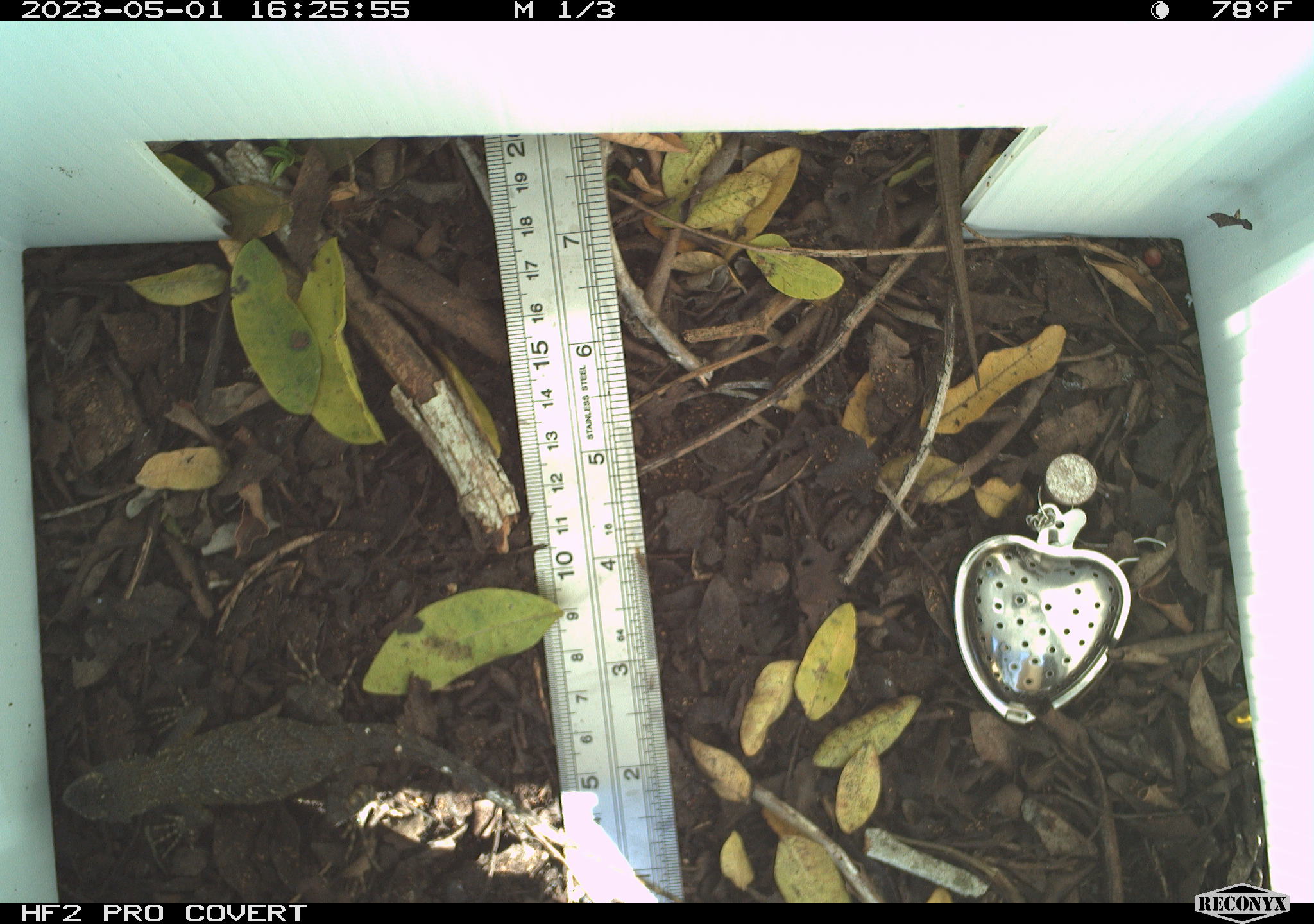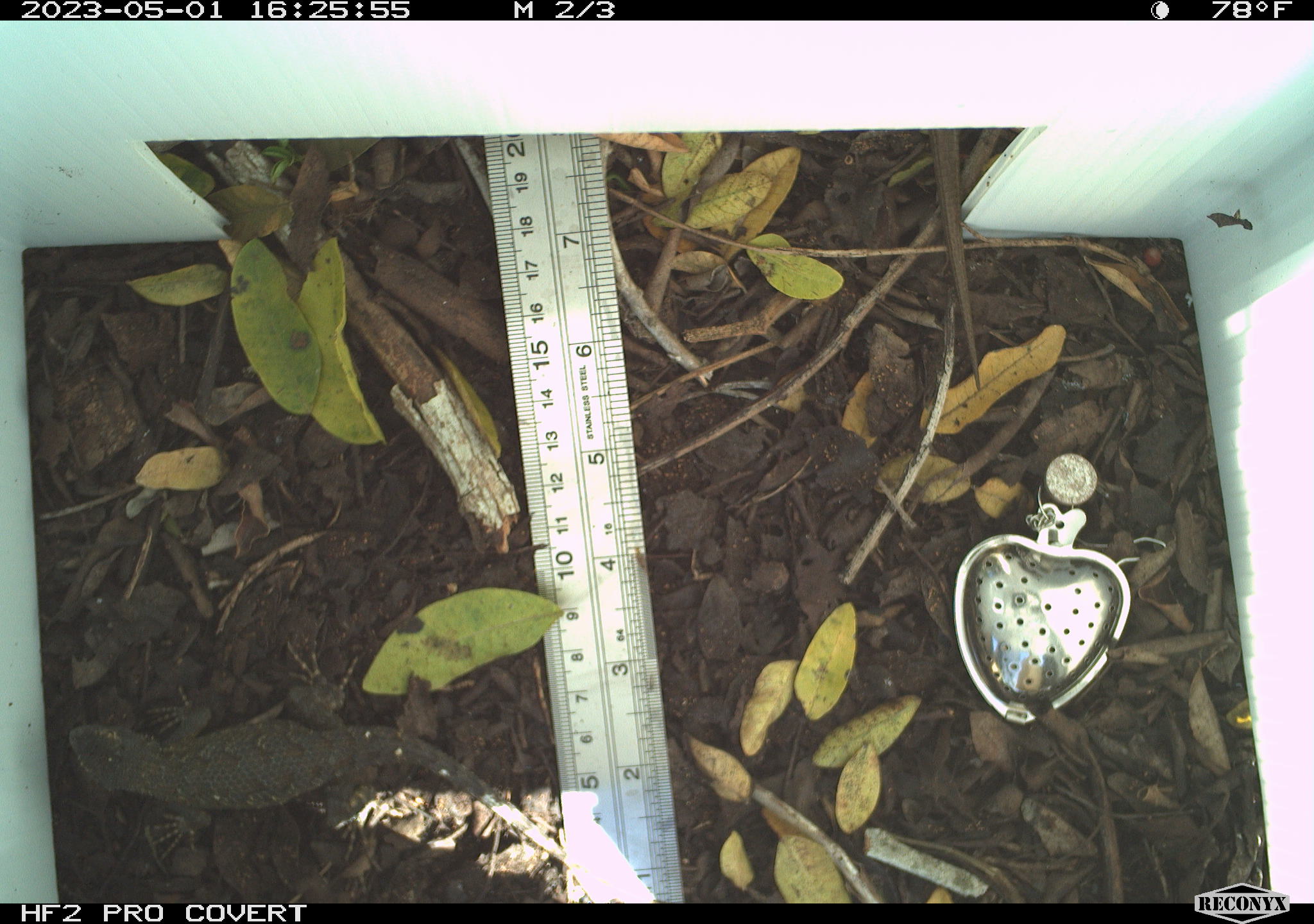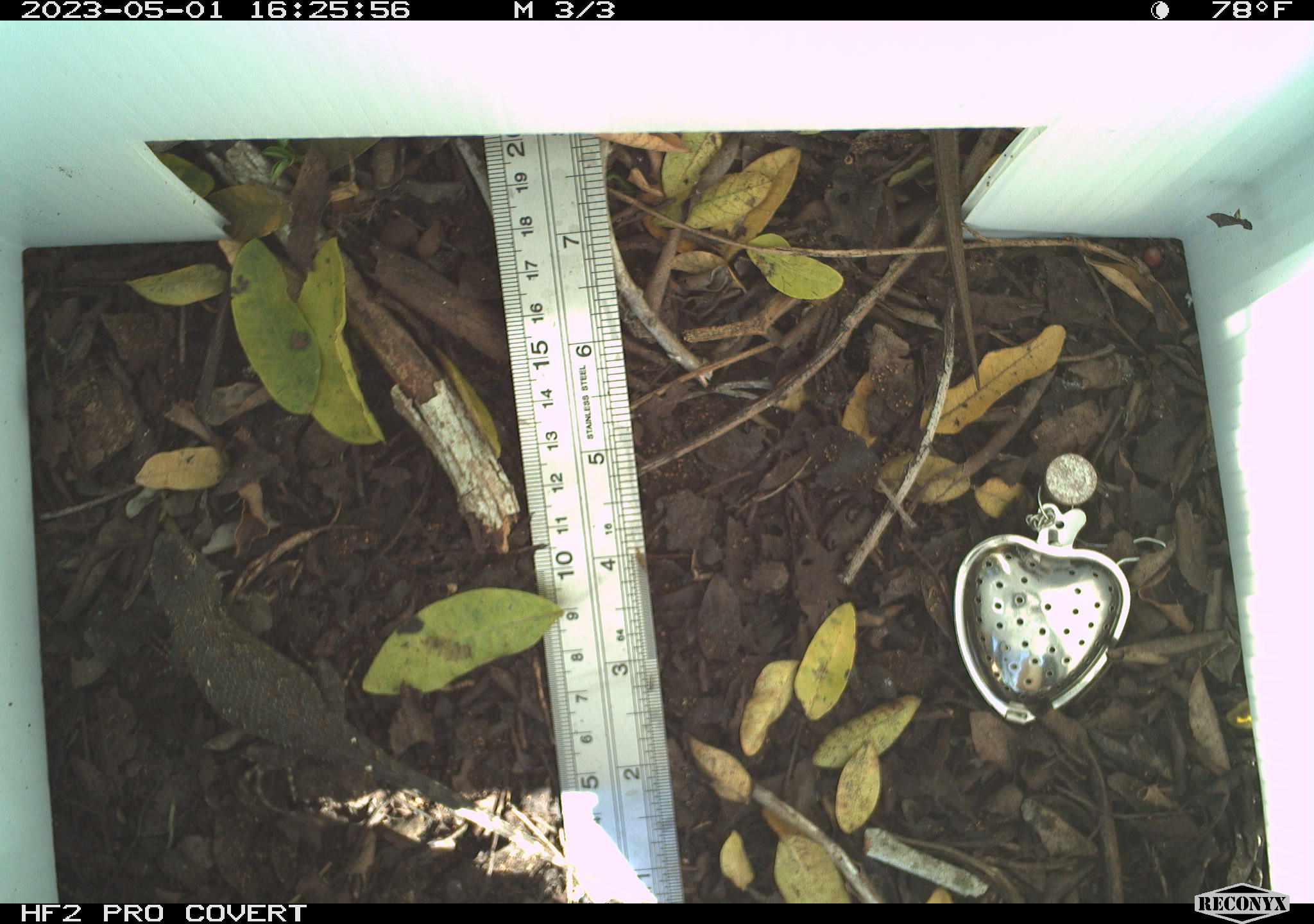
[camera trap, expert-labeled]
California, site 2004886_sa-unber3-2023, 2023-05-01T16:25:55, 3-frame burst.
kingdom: Animalia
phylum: Chordata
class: Reptilia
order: Squamata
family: Phrynosomatidae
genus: Sceloporus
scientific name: Sceloporus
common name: spiny lizards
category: sceloporus species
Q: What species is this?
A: Sceloporus species (spiny lizards) (Sceloporus).